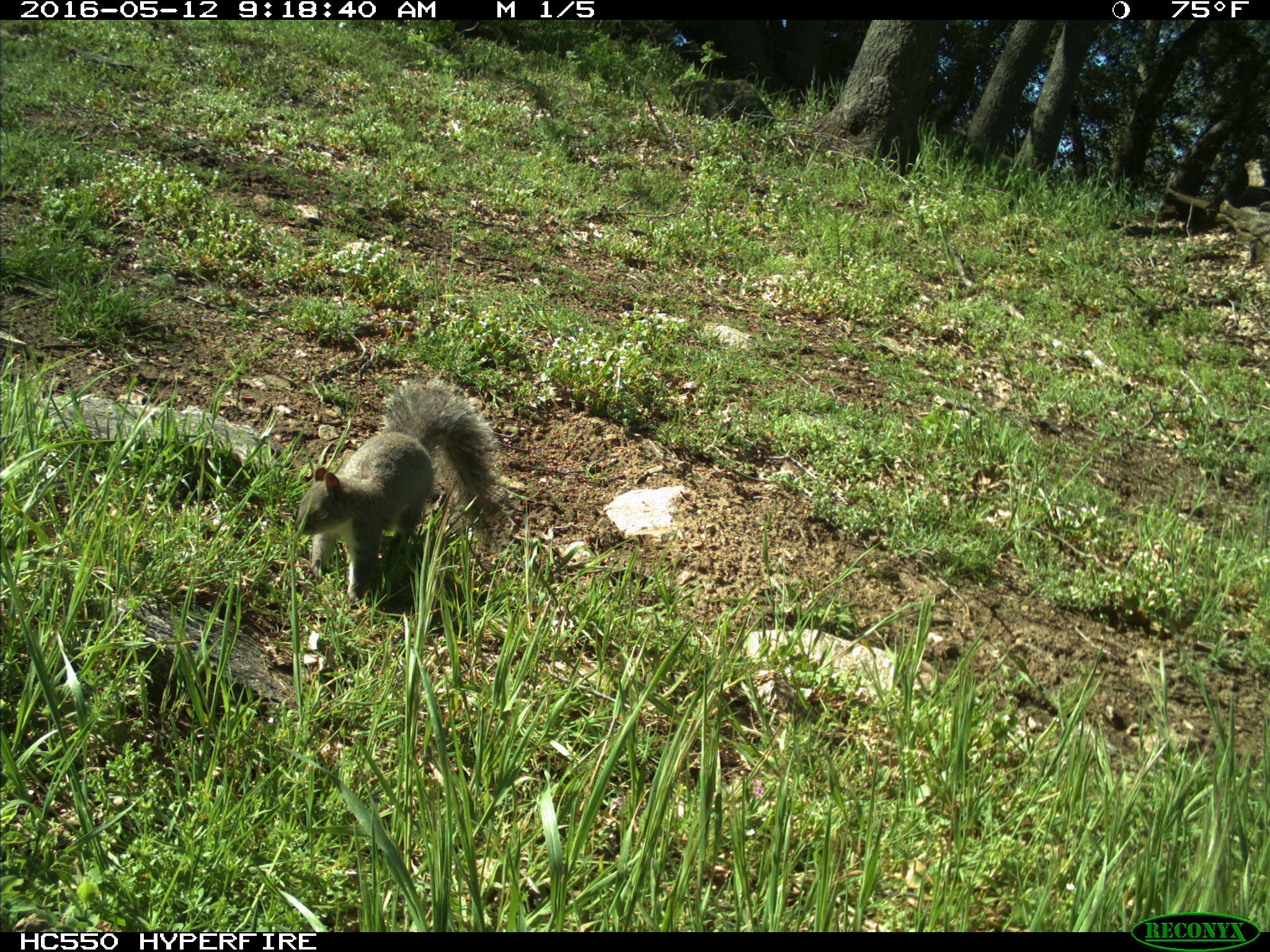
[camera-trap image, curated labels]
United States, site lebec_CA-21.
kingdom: Animalia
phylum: Chordata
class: Mammalia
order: Rodentia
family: Sciuridae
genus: Sciurus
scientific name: Sciurus carolinensis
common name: eastern gray squirrel